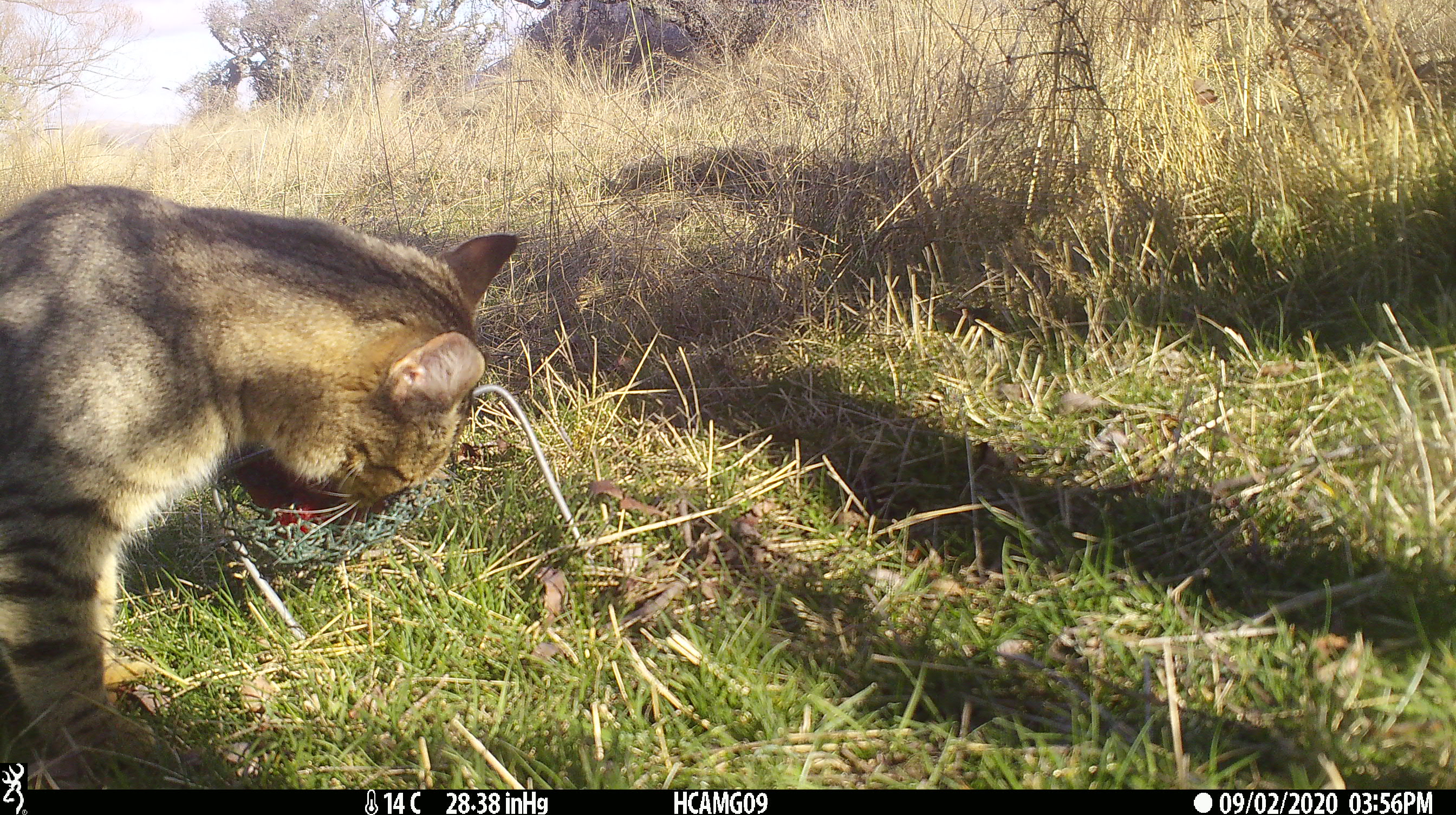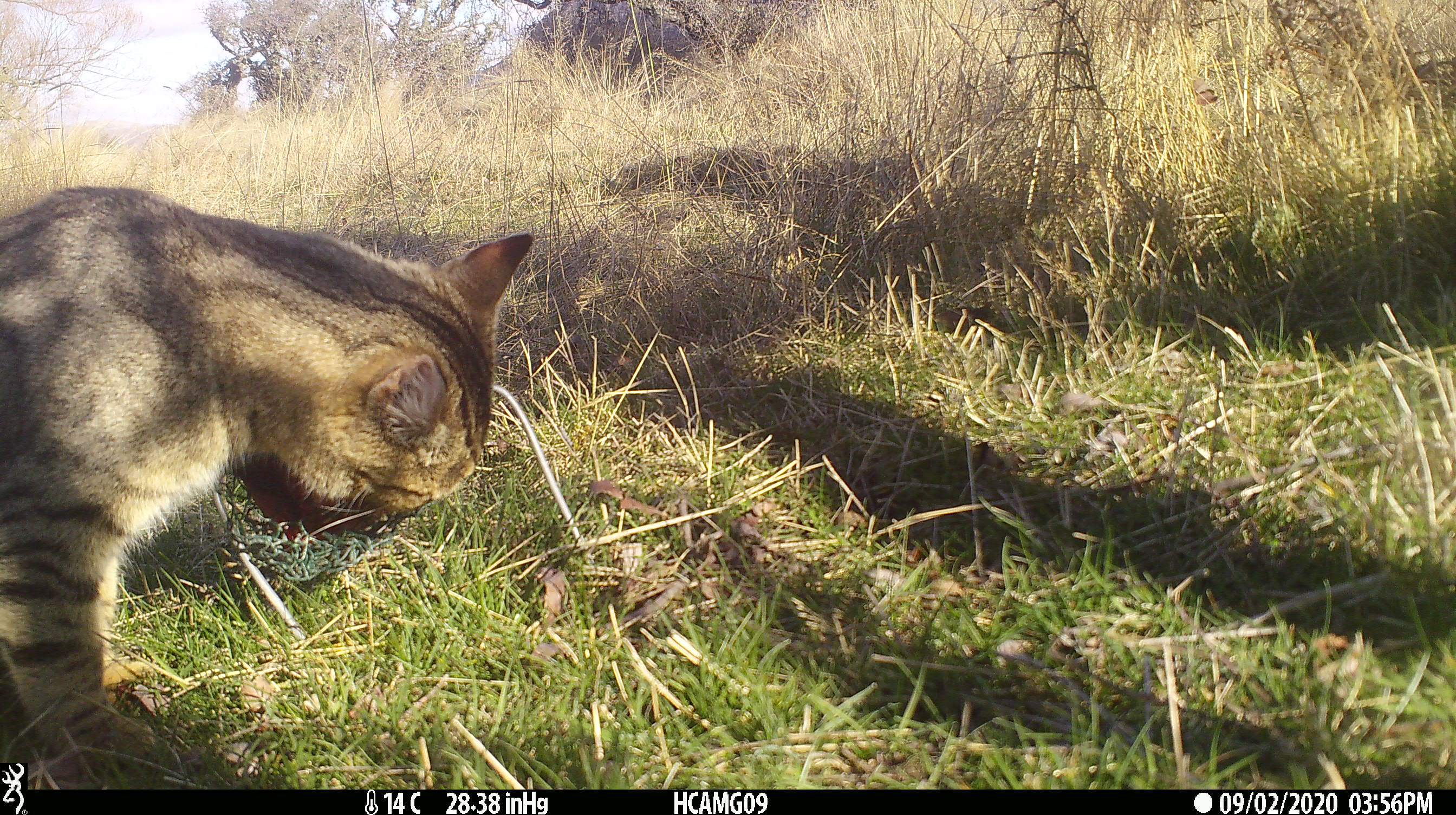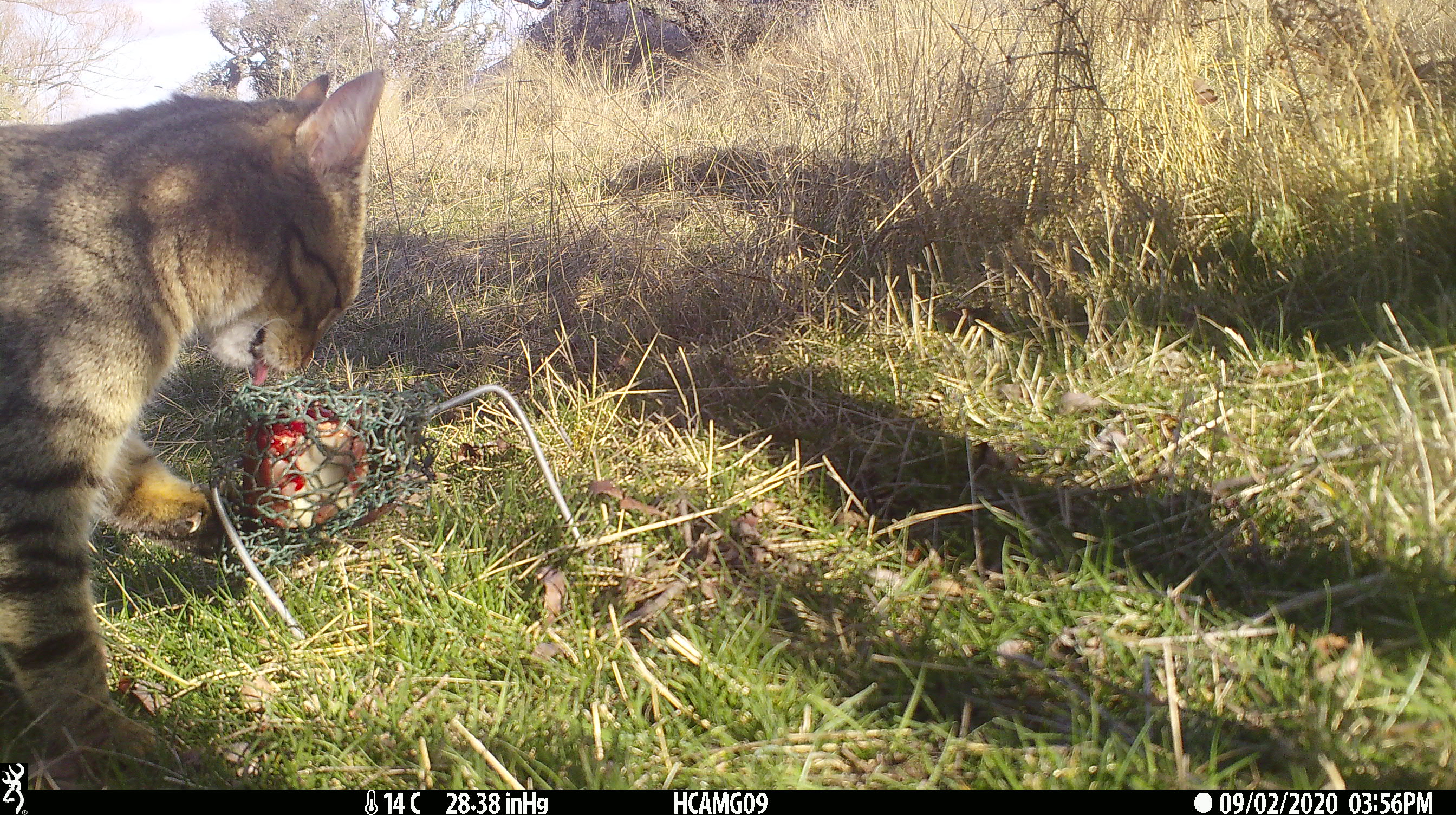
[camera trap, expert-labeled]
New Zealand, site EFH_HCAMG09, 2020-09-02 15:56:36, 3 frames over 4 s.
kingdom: Animalia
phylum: Chordata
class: Mammalia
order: Carnivora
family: Felidae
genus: Felis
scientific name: Felis catus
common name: domestic cat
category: cat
Cat (domestic cat) (Felis catus).